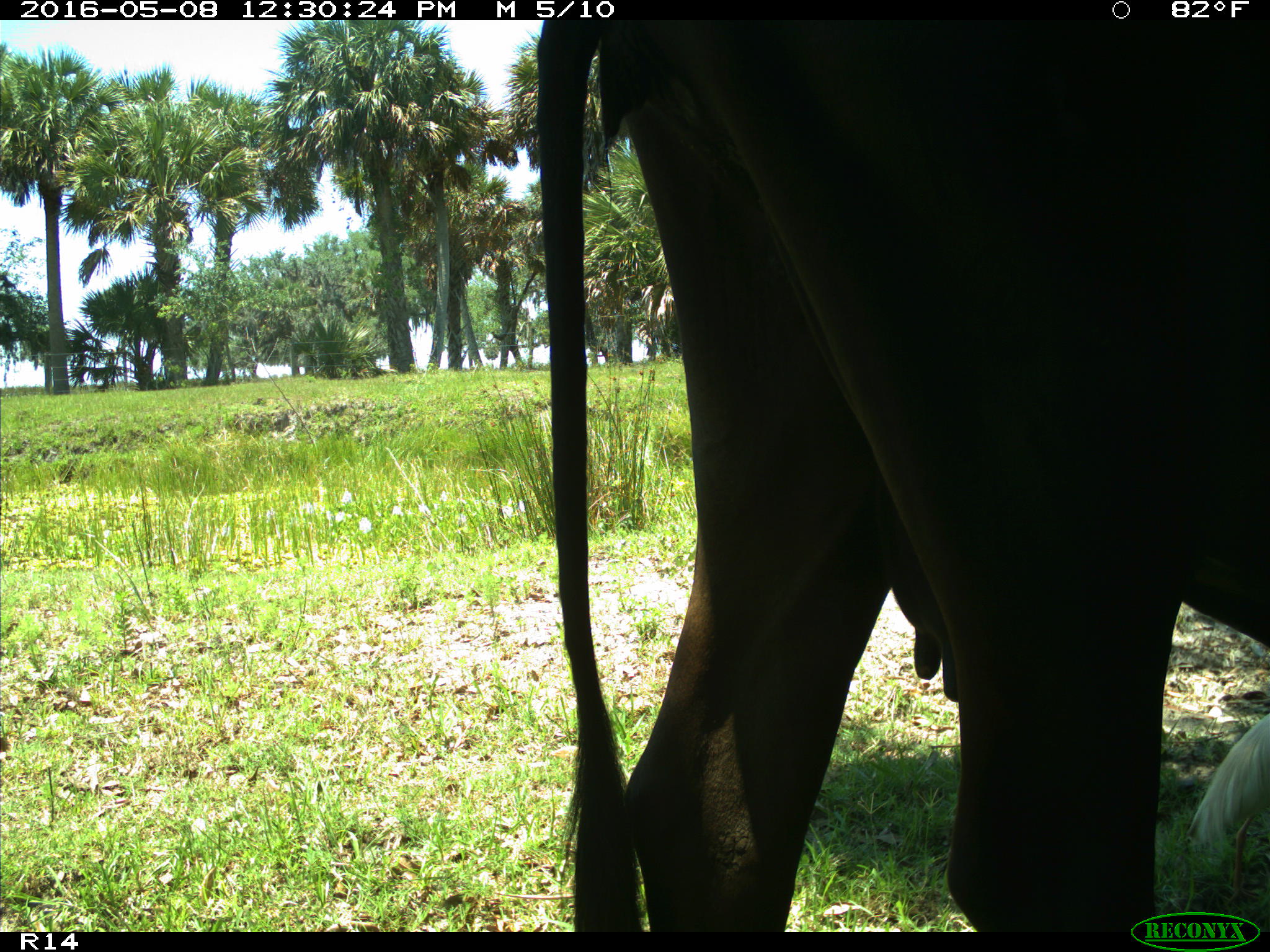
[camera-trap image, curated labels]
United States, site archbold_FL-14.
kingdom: Animalia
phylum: Chordata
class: Mammalia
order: Artiodactyla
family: Bovidae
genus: Bos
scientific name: Bos taurus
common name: domestic cow